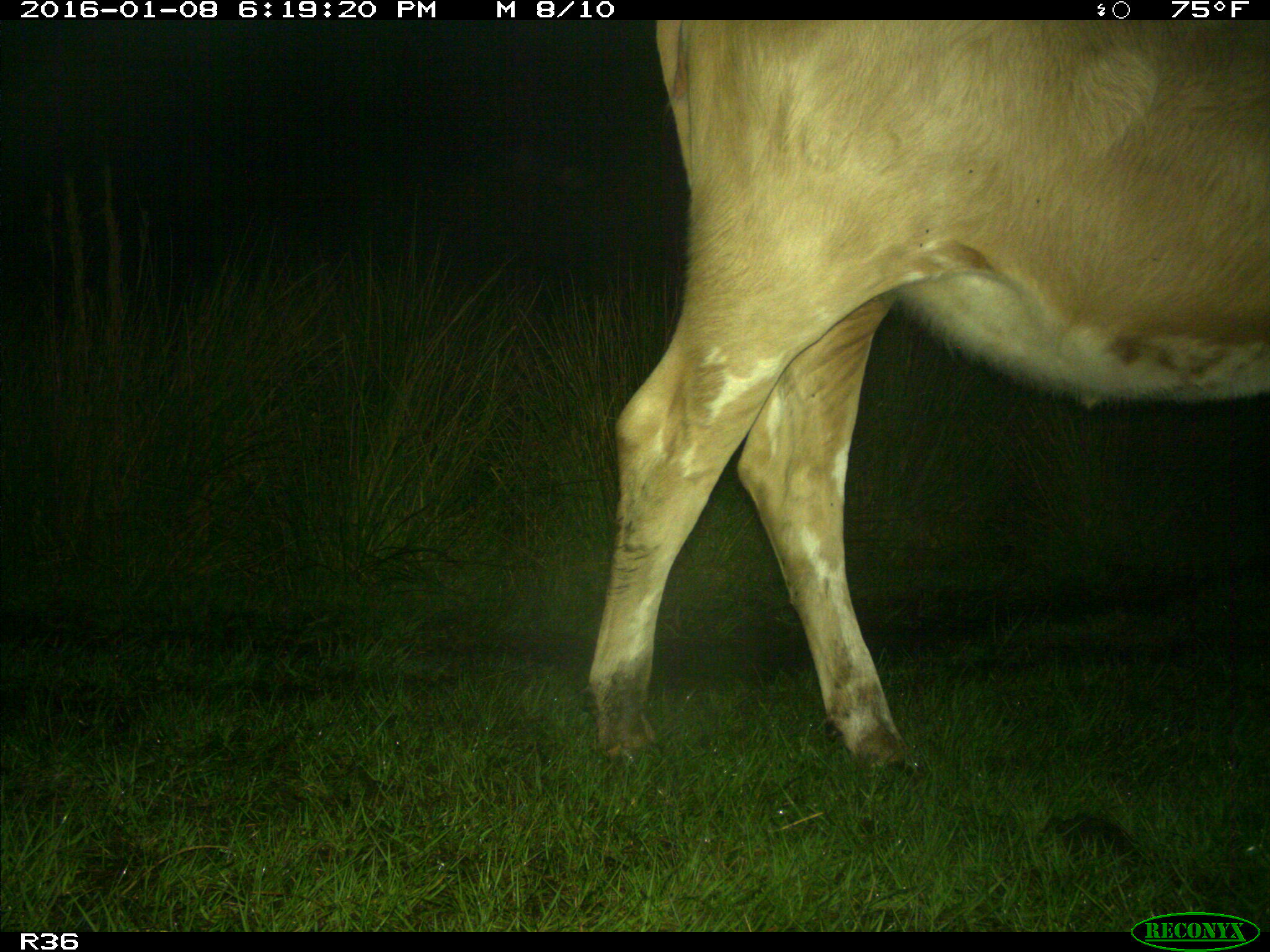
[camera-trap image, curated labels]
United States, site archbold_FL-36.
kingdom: Animalia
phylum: Chordata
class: Mammalia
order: Artiodactyla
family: Bovidae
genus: Bos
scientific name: Bos taurus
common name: domestic cow